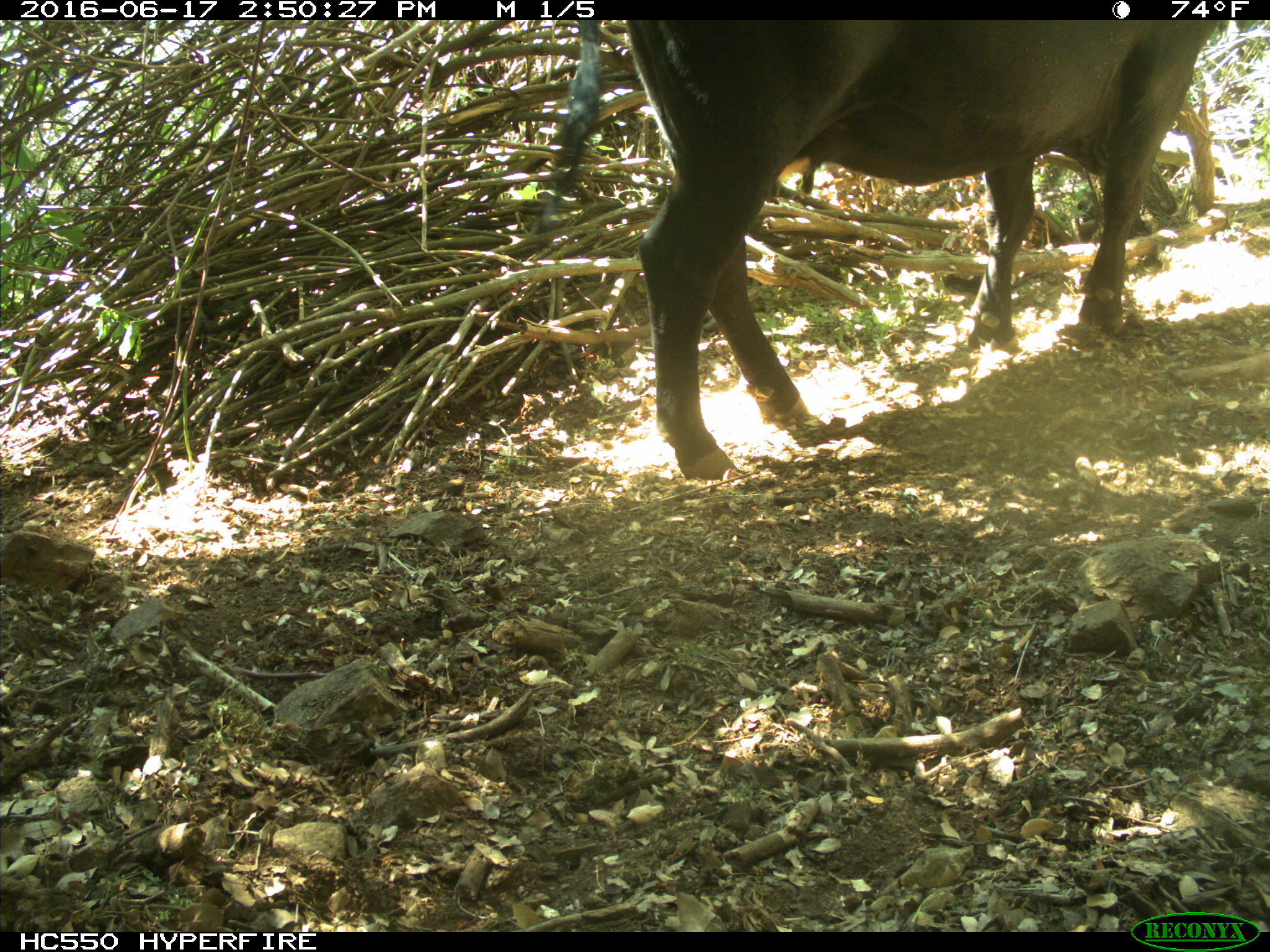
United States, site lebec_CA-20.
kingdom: Animalia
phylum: Chordata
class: Mammalia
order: Artiodactyla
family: Bovidae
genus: Bos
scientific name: Bos taurus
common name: domestic cow